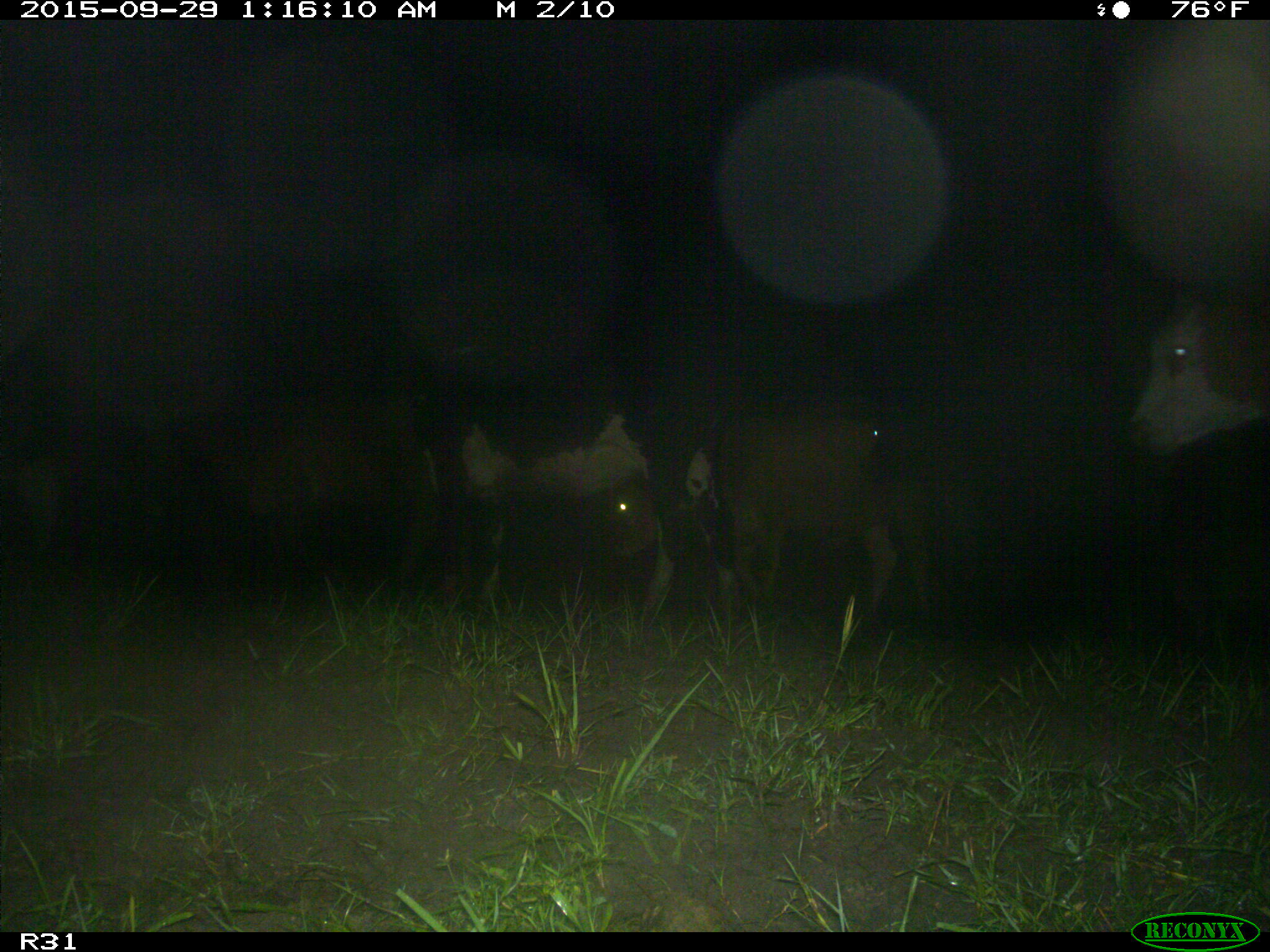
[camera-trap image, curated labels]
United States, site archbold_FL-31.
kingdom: Animalia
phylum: Chordata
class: Mammalia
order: Artiodactyla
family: Bovidae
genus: Bos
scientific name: Bos taurus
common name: domestic cow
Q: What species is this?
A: Bos taurus (domestic cow).